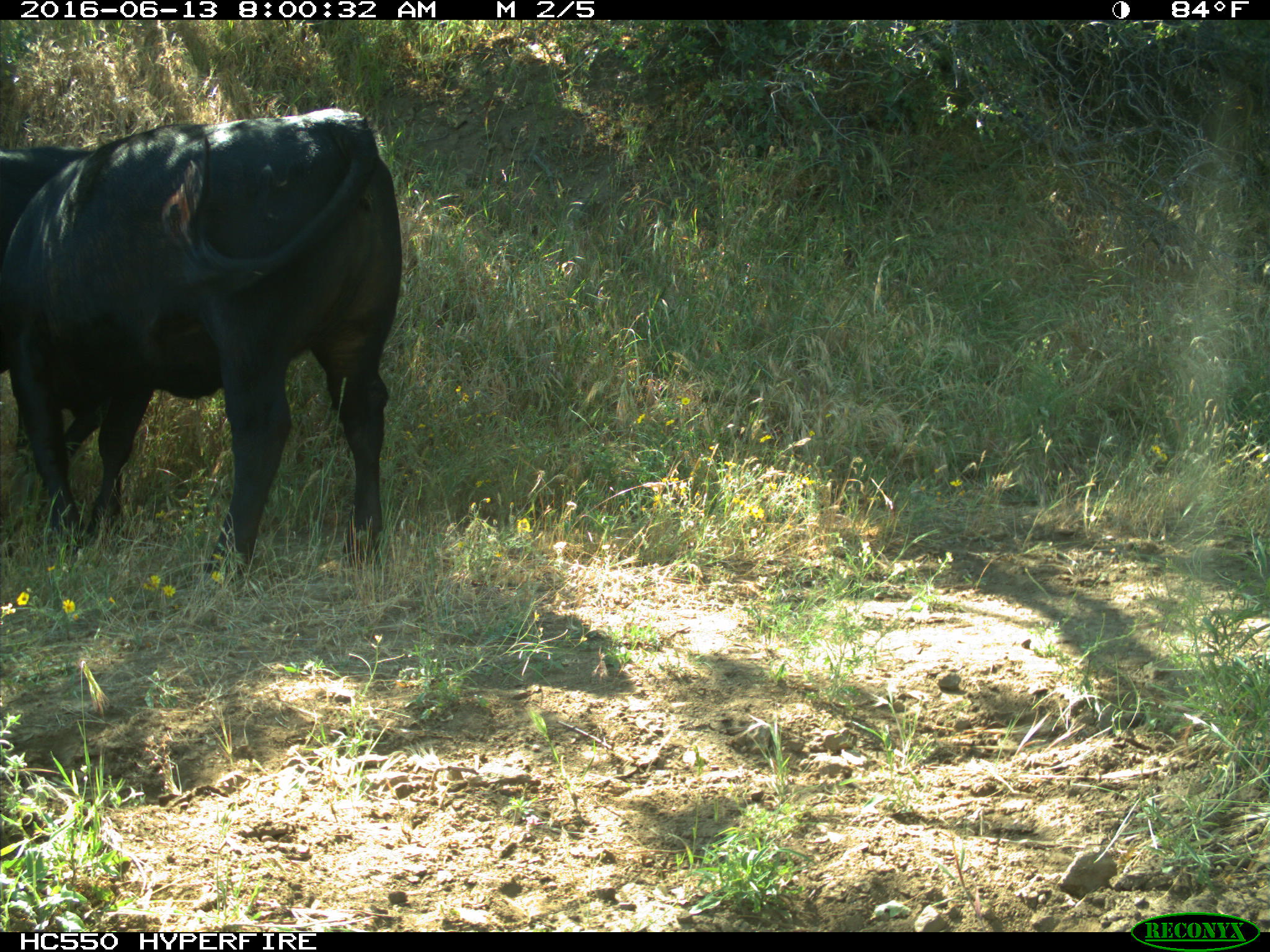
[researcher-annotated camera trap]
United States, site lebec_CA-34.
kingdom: Animalia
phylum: Chordata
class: Mammalia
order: Artiodactyla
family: Bovidae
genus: Bos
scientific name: Bos taurus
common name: domestic cow